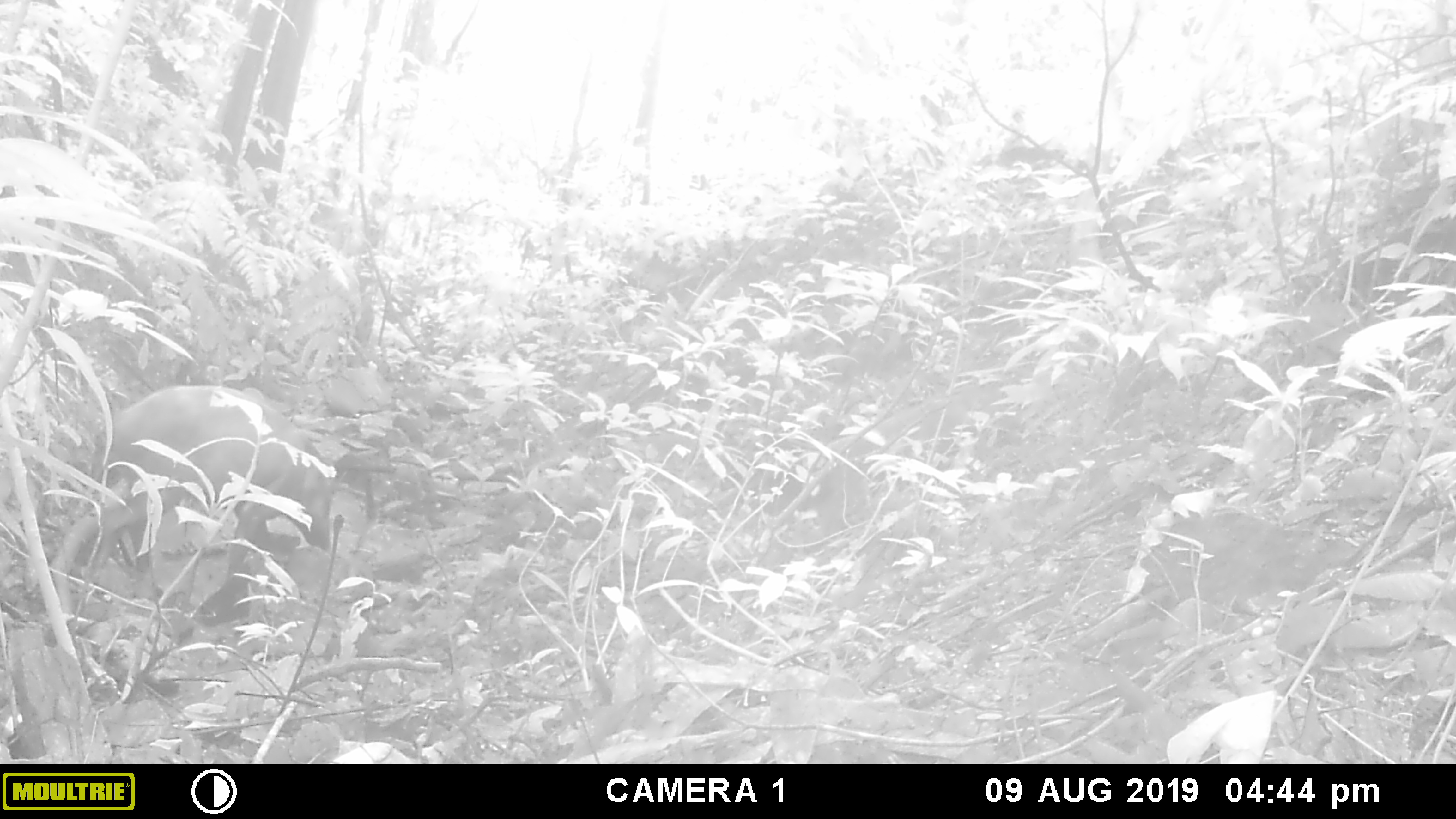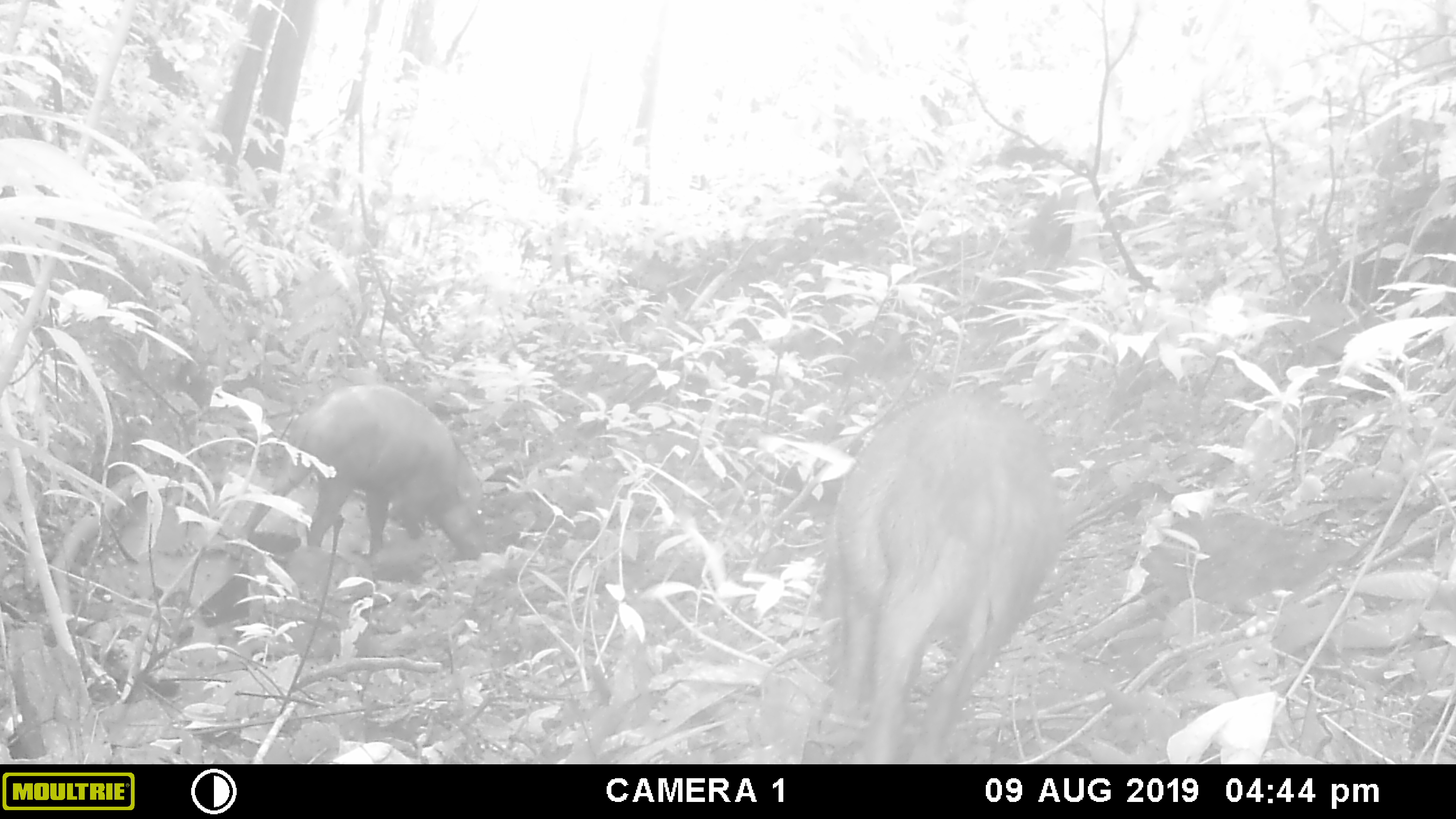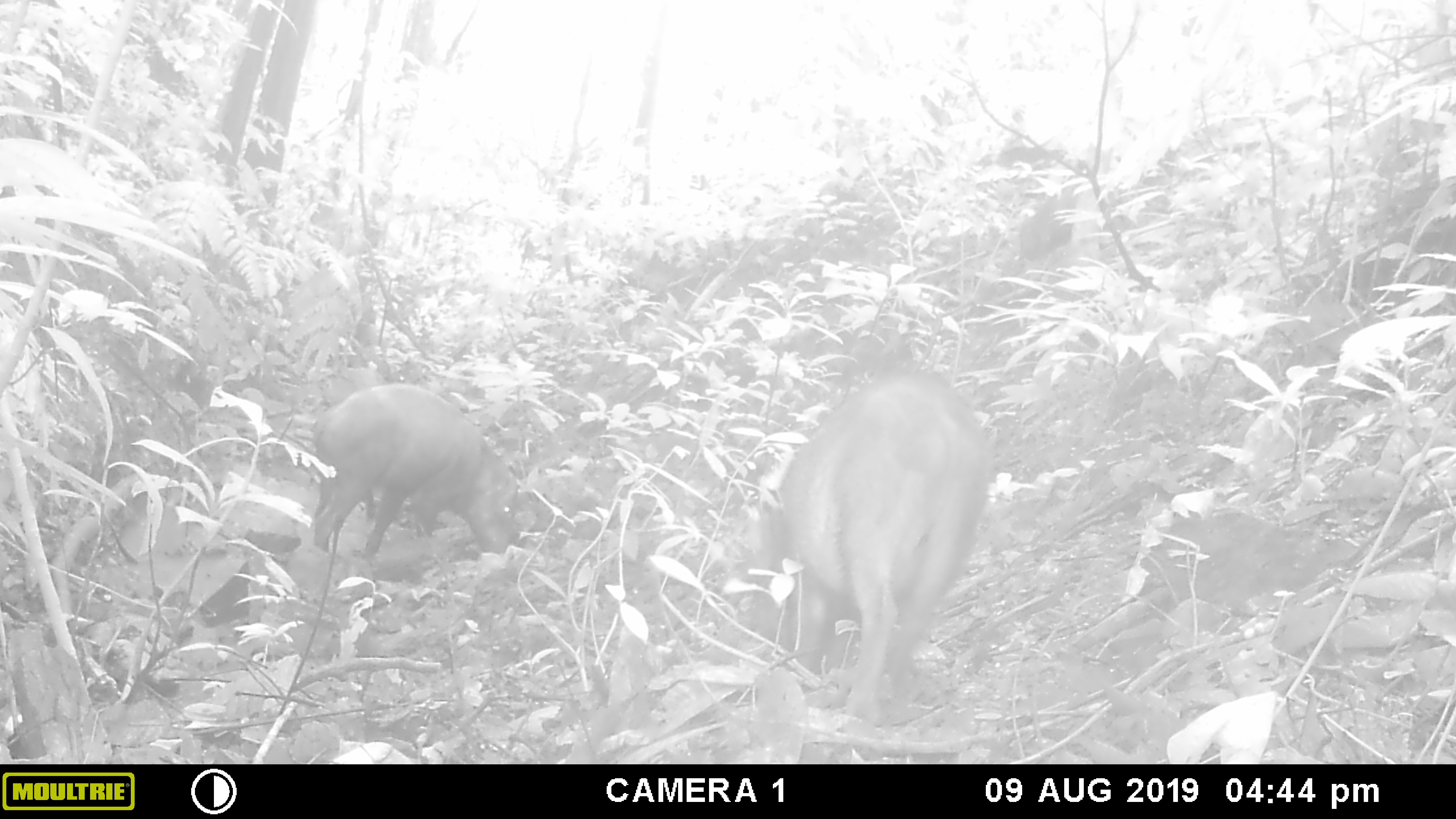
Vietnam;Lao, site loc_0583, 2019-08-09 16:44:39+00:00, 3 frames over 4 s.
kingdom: Animalia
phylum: Chordata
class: Mammalia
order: Artiodactyla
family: Suidae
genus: Sus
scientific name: Sus scrofa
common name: eurasian wild pig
Eurasian wild pig (Sus scrofa). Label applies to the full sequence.